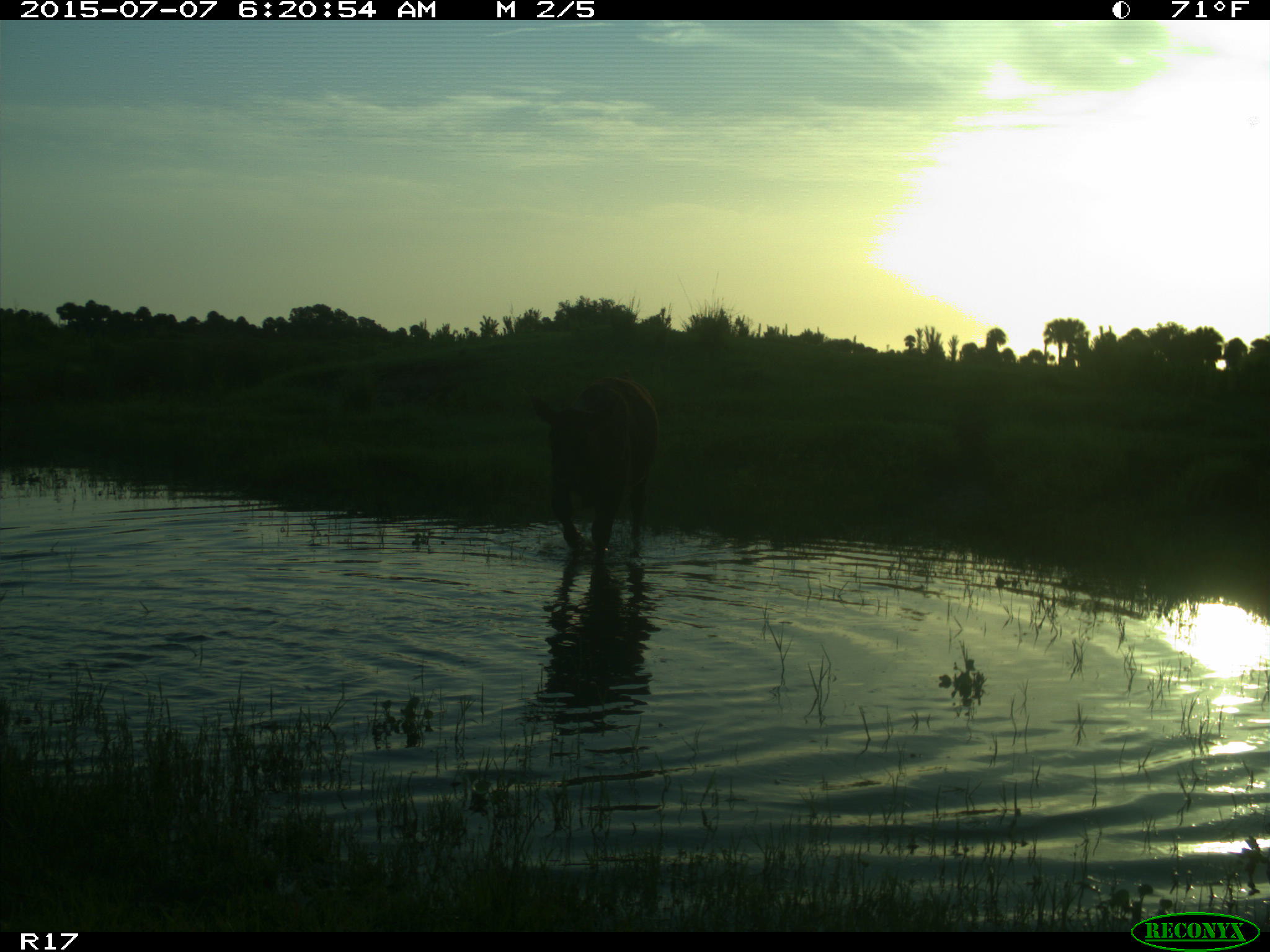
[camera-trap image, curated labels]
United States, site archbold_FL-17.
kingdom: Animalia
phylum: Chordata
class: Mammalia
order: Artiodactyla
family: Bovidae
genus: Bos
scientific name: Bos taurus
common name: domestic cow